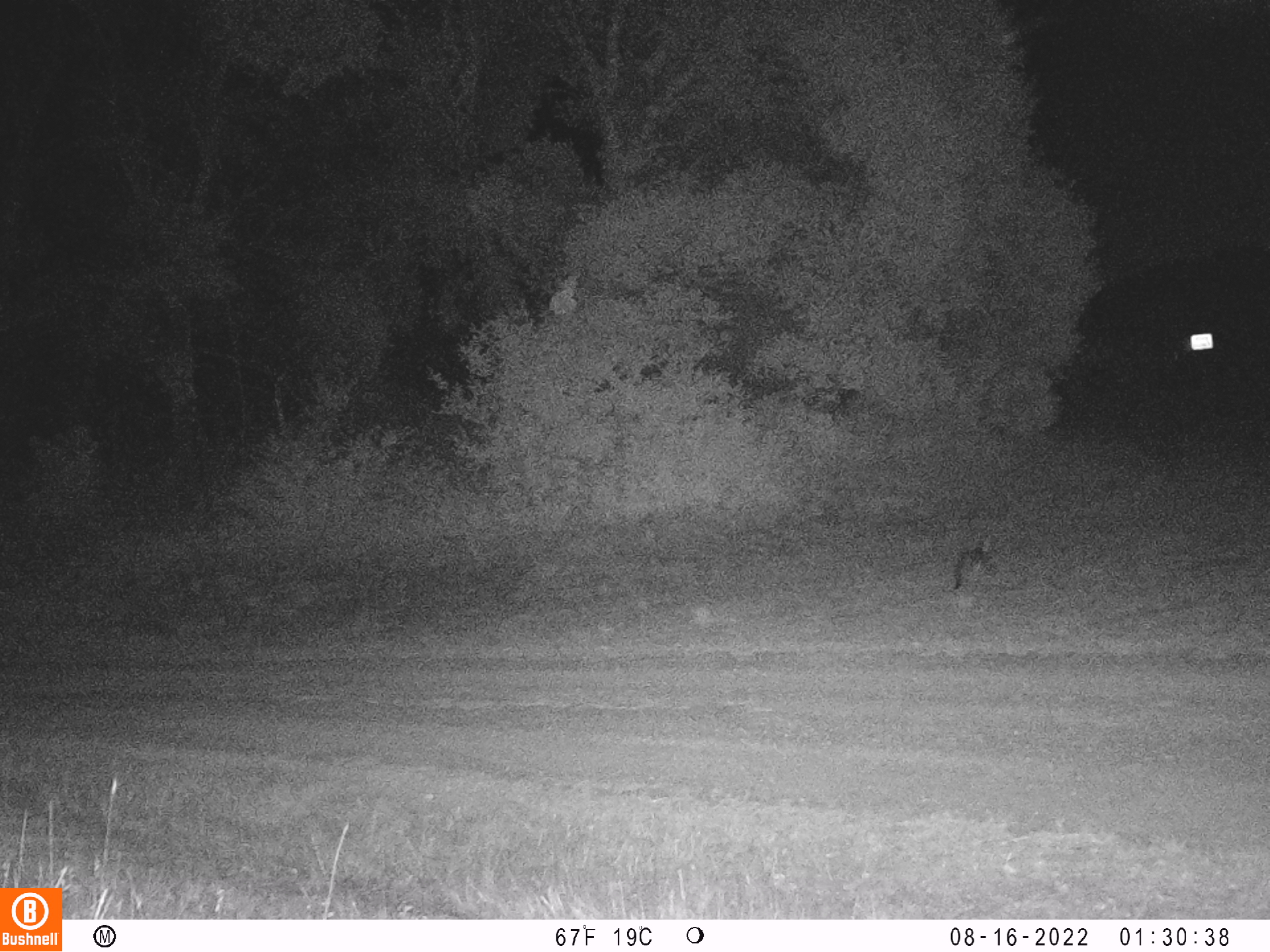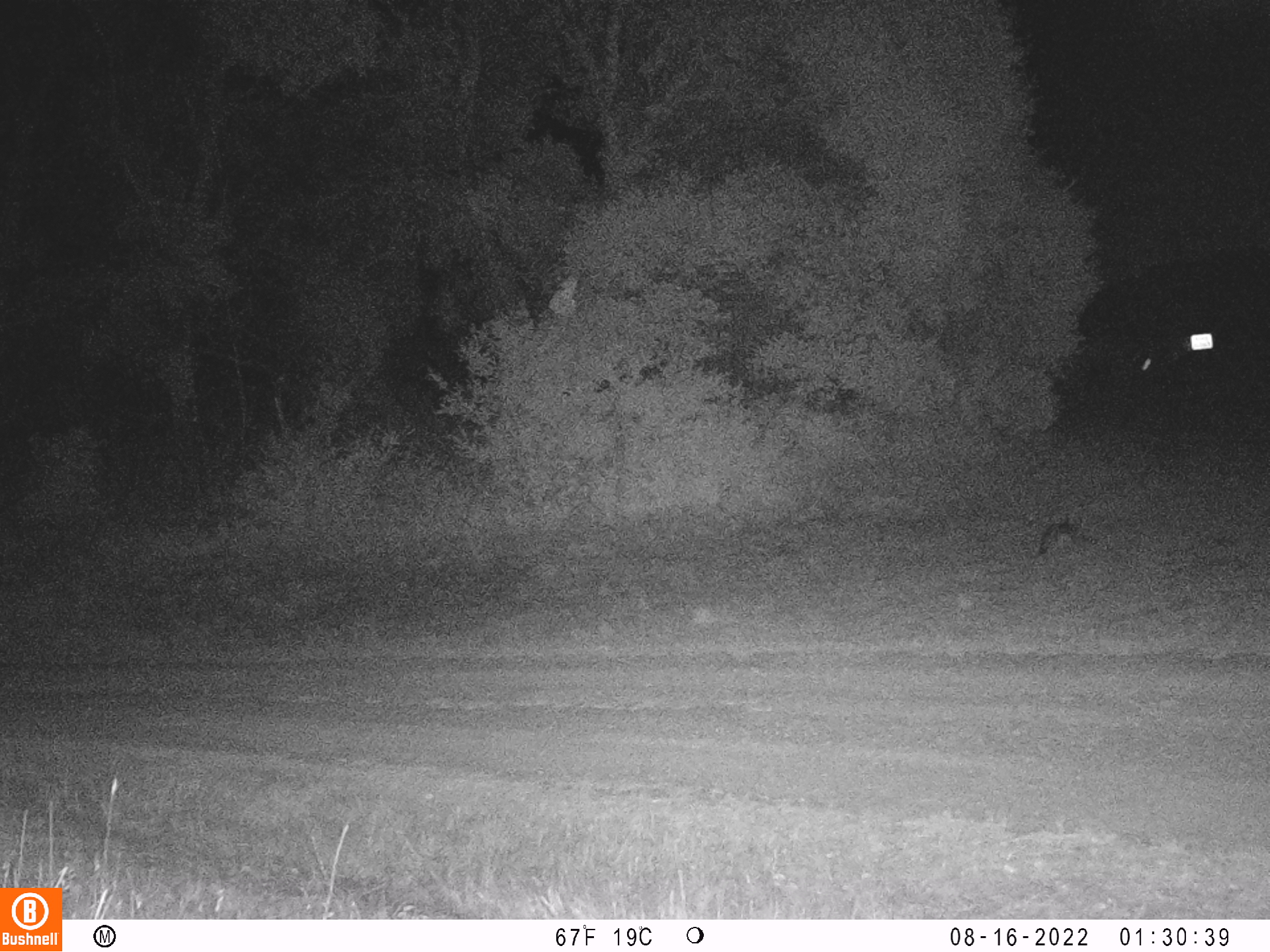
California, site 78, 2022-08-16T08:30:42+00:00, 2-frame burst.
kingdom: Animalia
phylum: Chordata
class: Mammalia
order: Carnivora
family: Canidae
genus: Urocyon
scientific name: Urocyon cinereoargenteus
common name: gray fox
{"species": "gray fox (Urocyon cinereoargenteus)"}